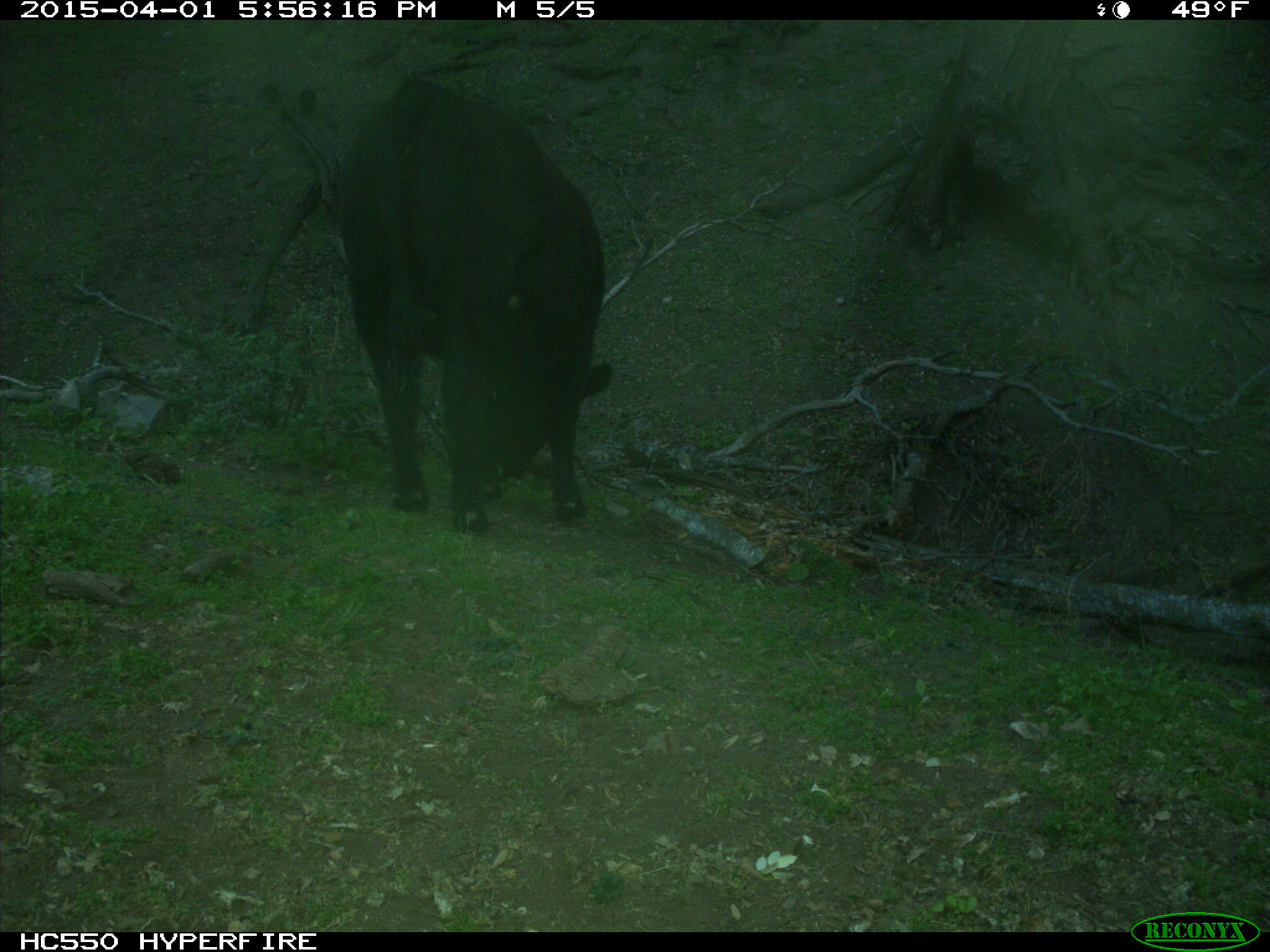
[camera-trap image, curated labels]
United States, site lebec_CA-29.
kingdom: Animalia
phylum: Chordata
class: Mammalia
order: Artiodactyla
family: Bovidae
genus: Bos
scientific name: Bos taurus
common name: domestic cow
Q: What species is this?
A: Bos taurus (domestic cow).